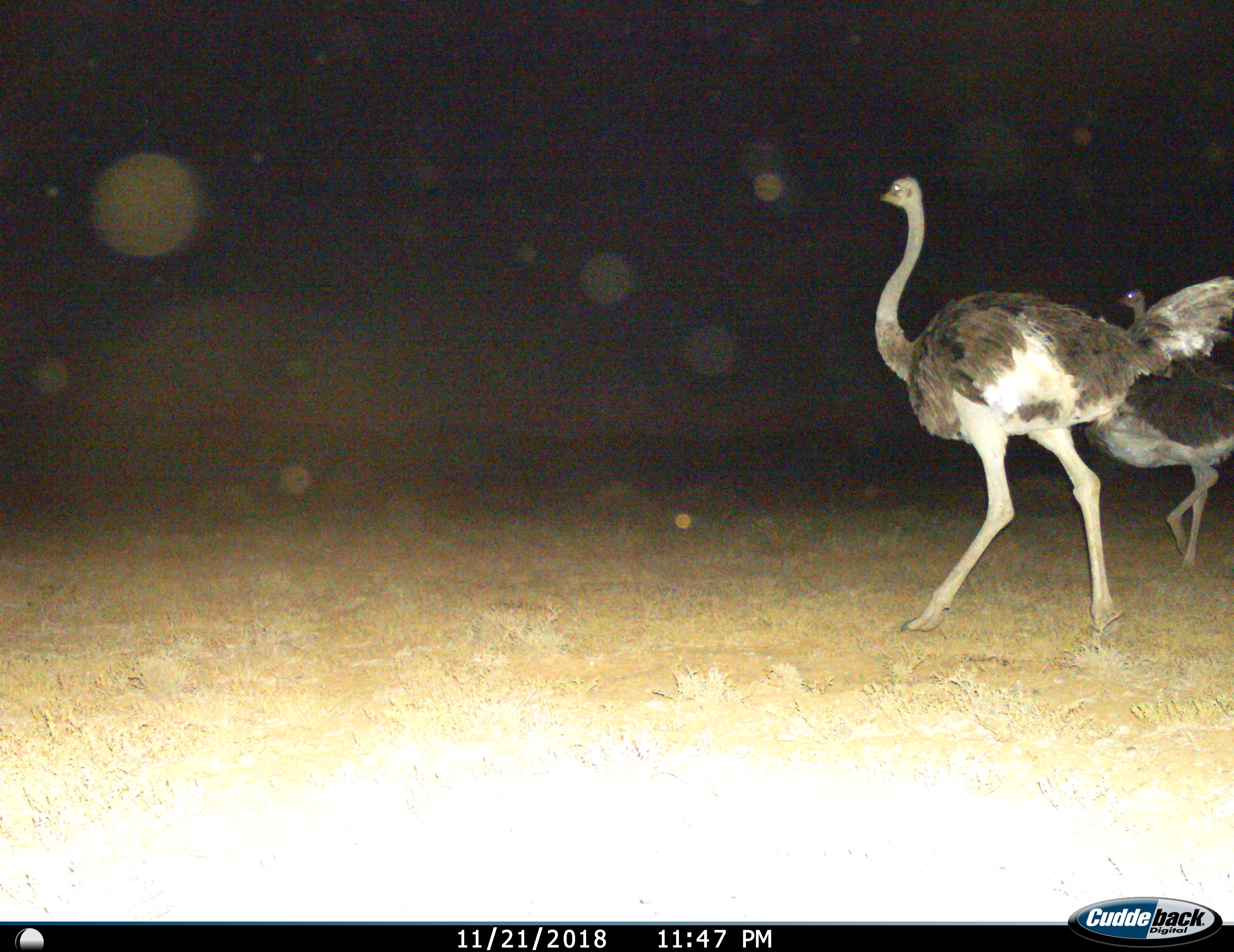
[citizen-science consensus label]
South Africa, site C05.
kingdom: Animalia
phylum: Chordata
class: Aves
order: Struthioniformes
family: Struthionidae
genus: Struthio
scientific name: Struthio camelus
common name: ostrich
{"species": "ostrich (Struthio camelus)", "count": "2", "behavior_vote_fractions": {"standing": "30%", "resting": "0%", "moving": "80%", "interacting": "0%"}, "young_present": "0%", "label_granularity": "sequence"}